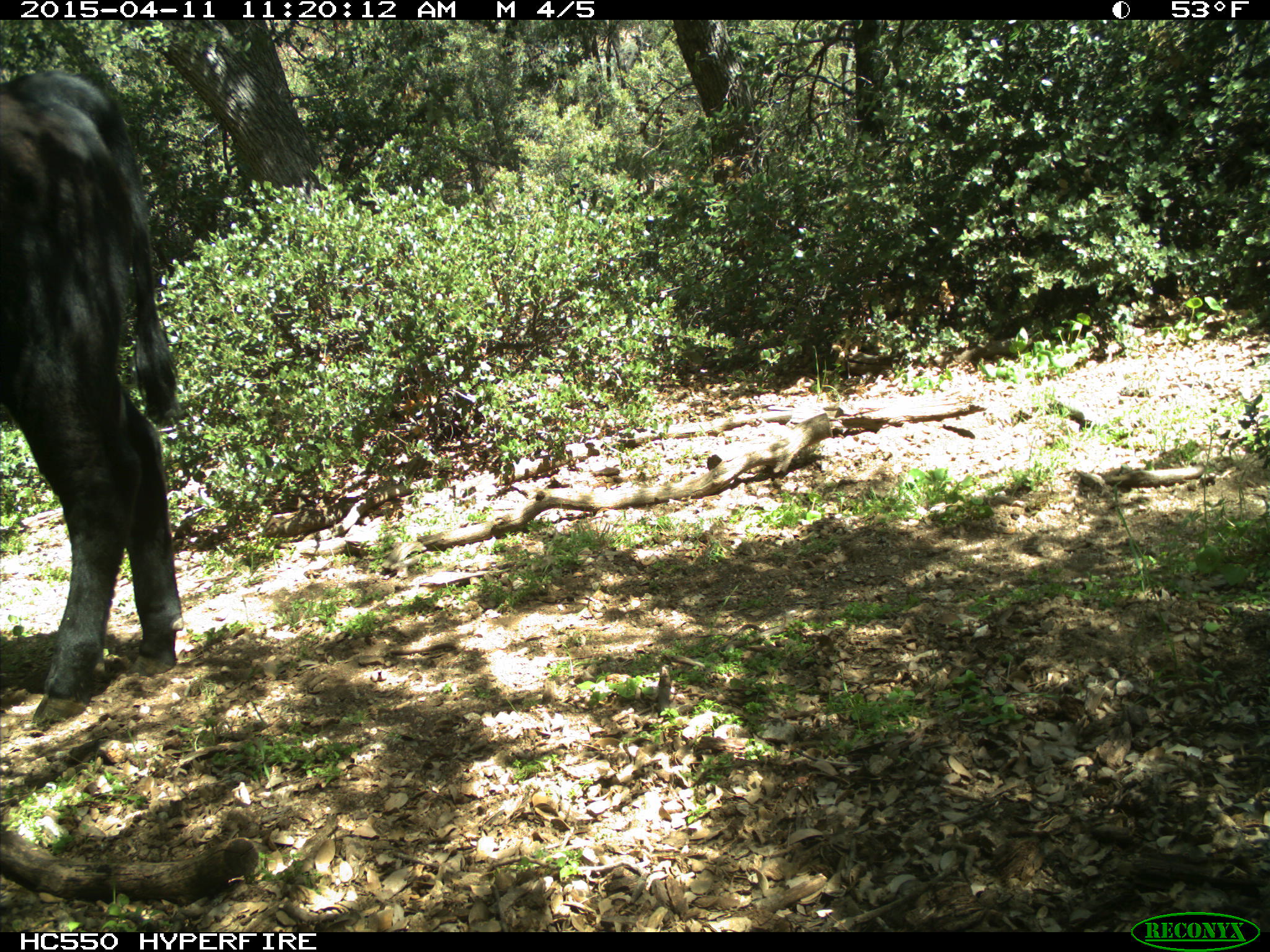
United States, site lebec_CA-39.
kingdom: Animalia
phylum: Chordata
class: Mammalia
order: Artiodactyla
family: Bovidae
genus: Bos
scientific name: Bos taurus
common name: domestic cow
Bos taurus (domestic cow).